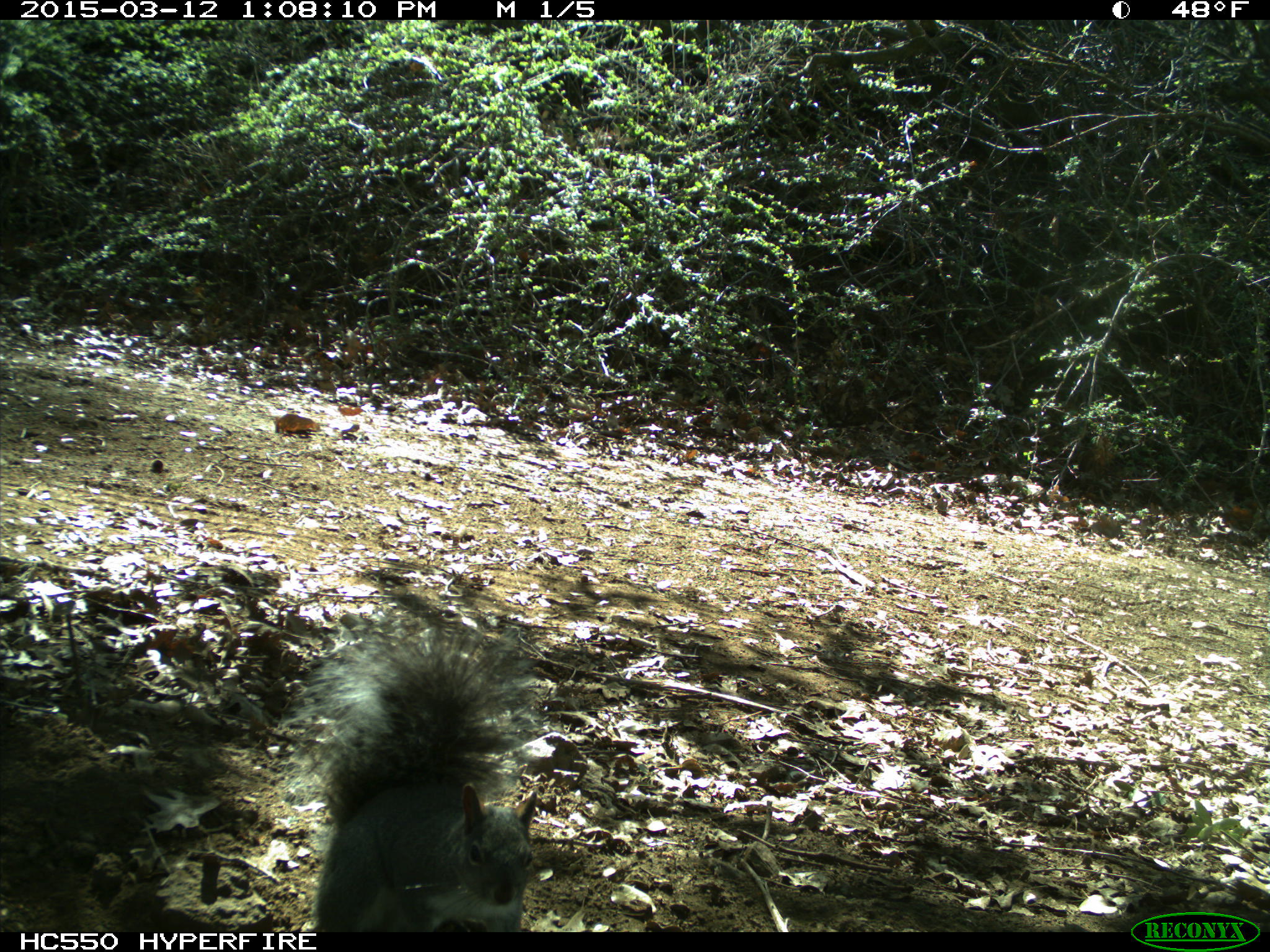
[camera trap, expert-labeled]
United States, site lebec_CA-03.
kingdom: Animalia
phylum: Chordata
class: Mammalia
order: Rodentia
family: Sciuridae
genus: Sciurus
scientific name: Sciurus carolinensis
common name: eastern gray squirrel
Sciurus carolinensis (eastern gray squirrel).